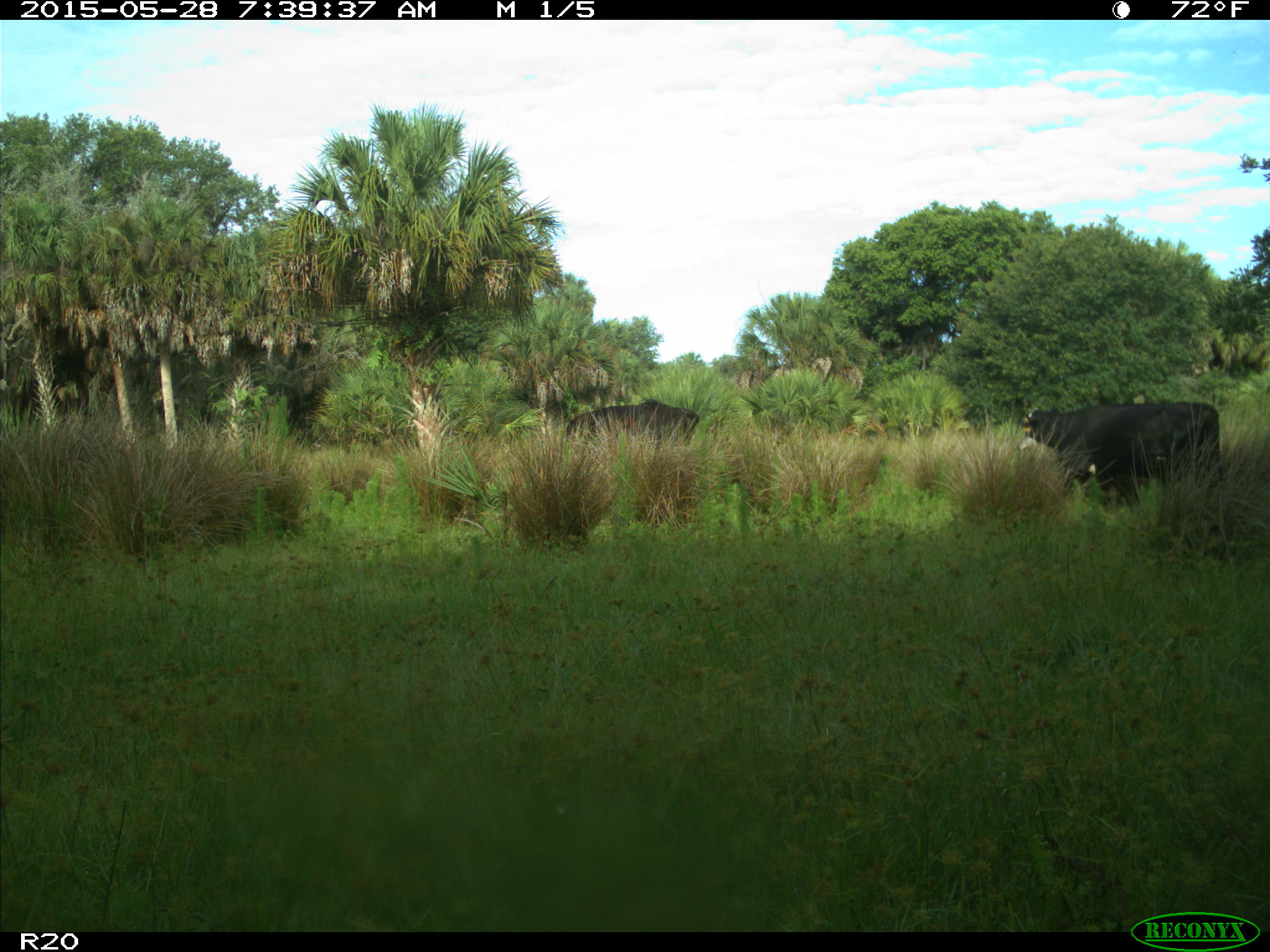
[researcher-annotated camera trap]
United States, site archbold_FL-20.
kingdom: Animalia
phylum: Chordata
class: Mammalia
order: Artiodactyla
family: Bovidae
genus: Bos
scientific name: Bos taurus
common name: domestic cow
Bos taurus (domestic cow).